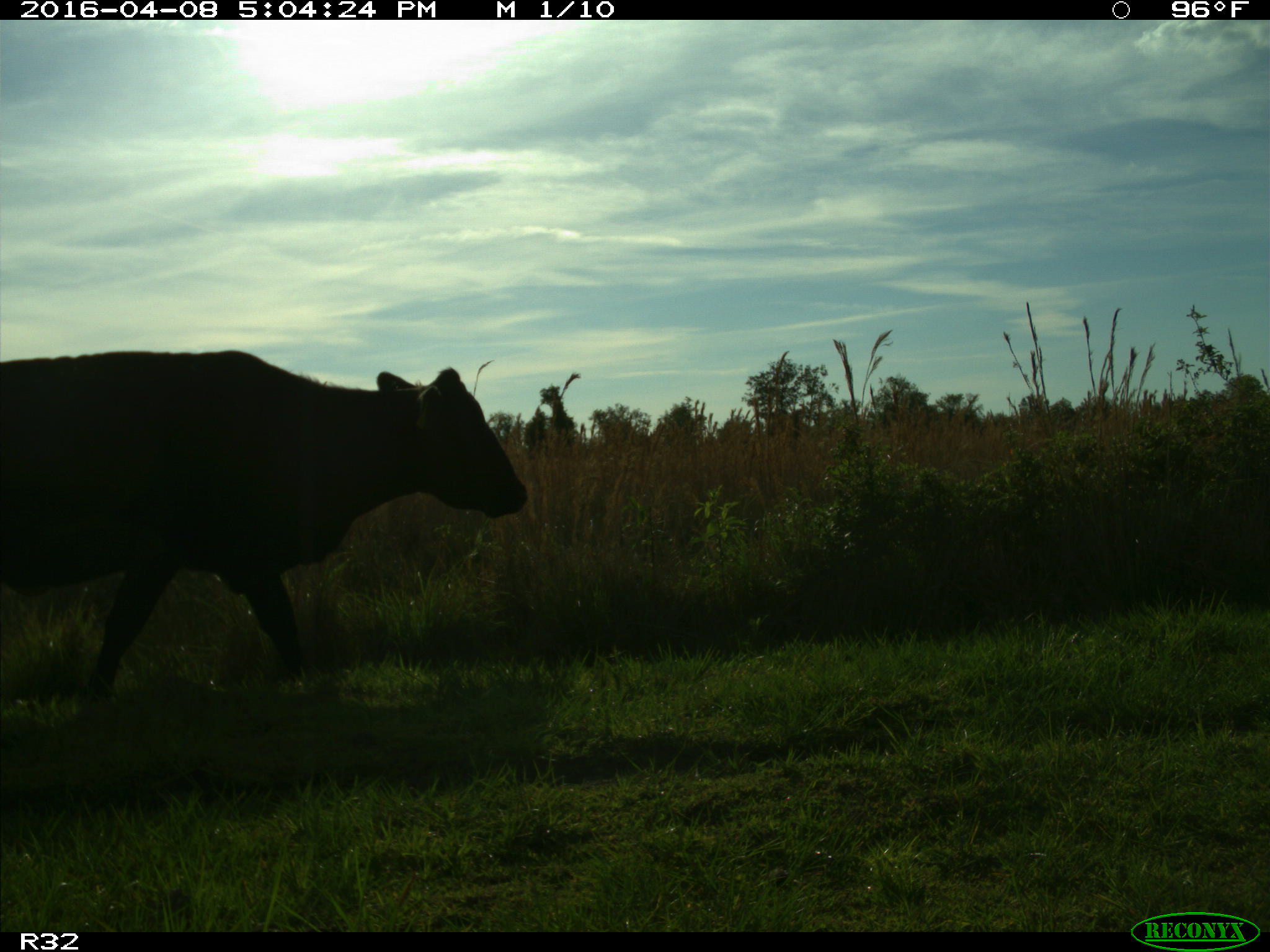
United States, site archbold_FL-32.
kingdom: Animalia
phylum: Chordata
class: Mammalia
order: Artiodactyla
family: Bovidae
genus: Bos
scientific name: Bos taurus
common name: domestic cow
Bos taurus (domestic cow).